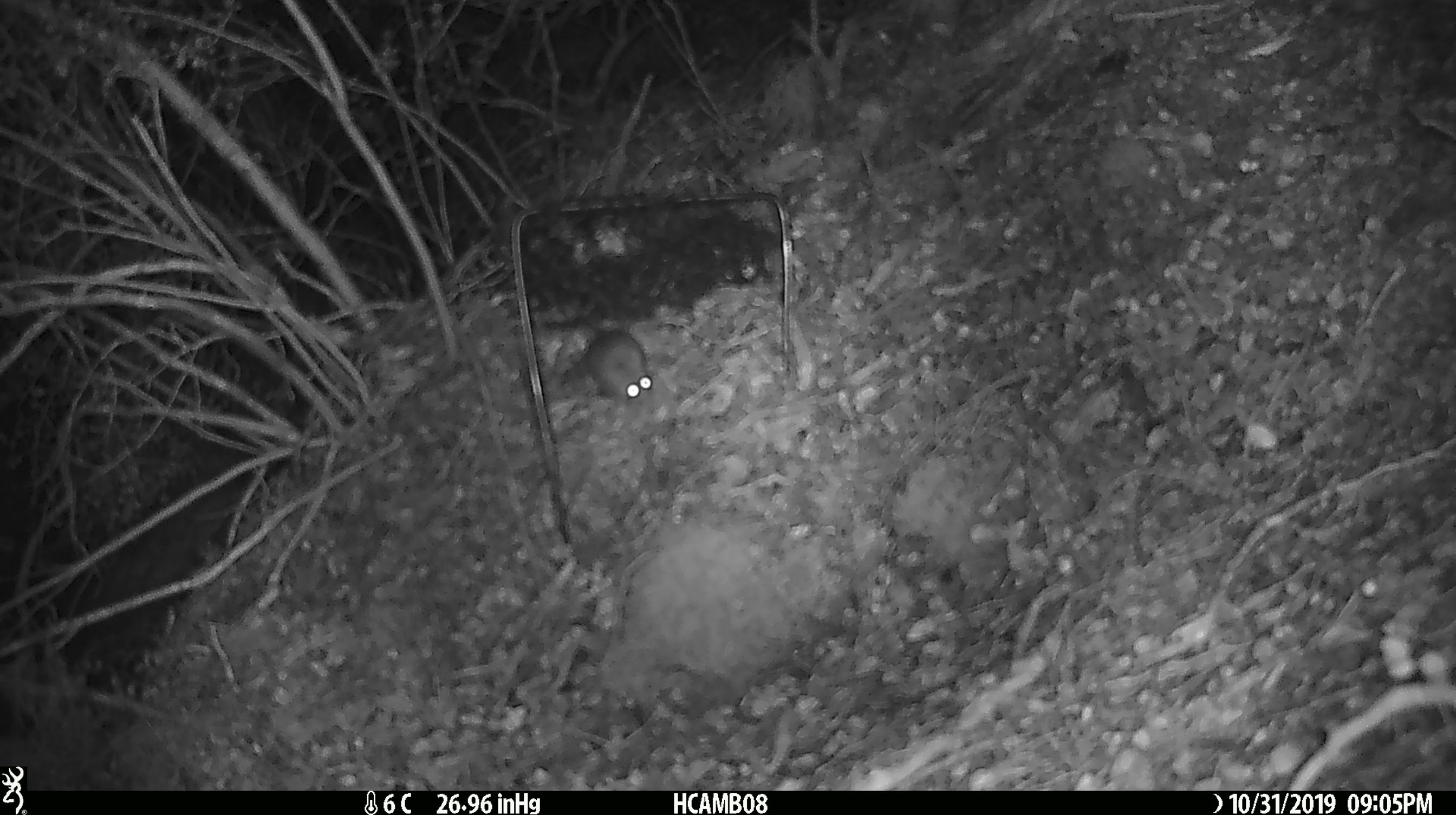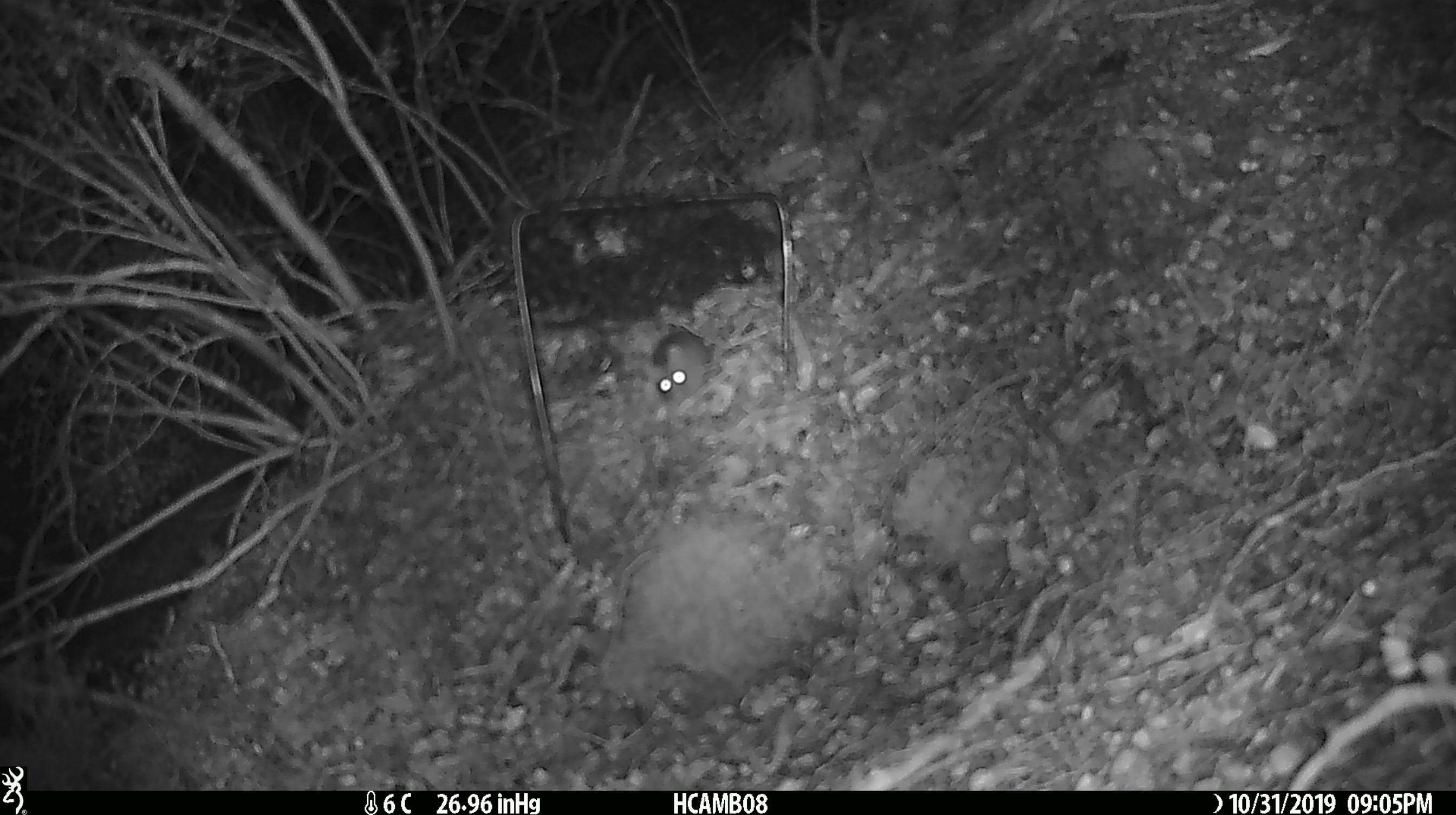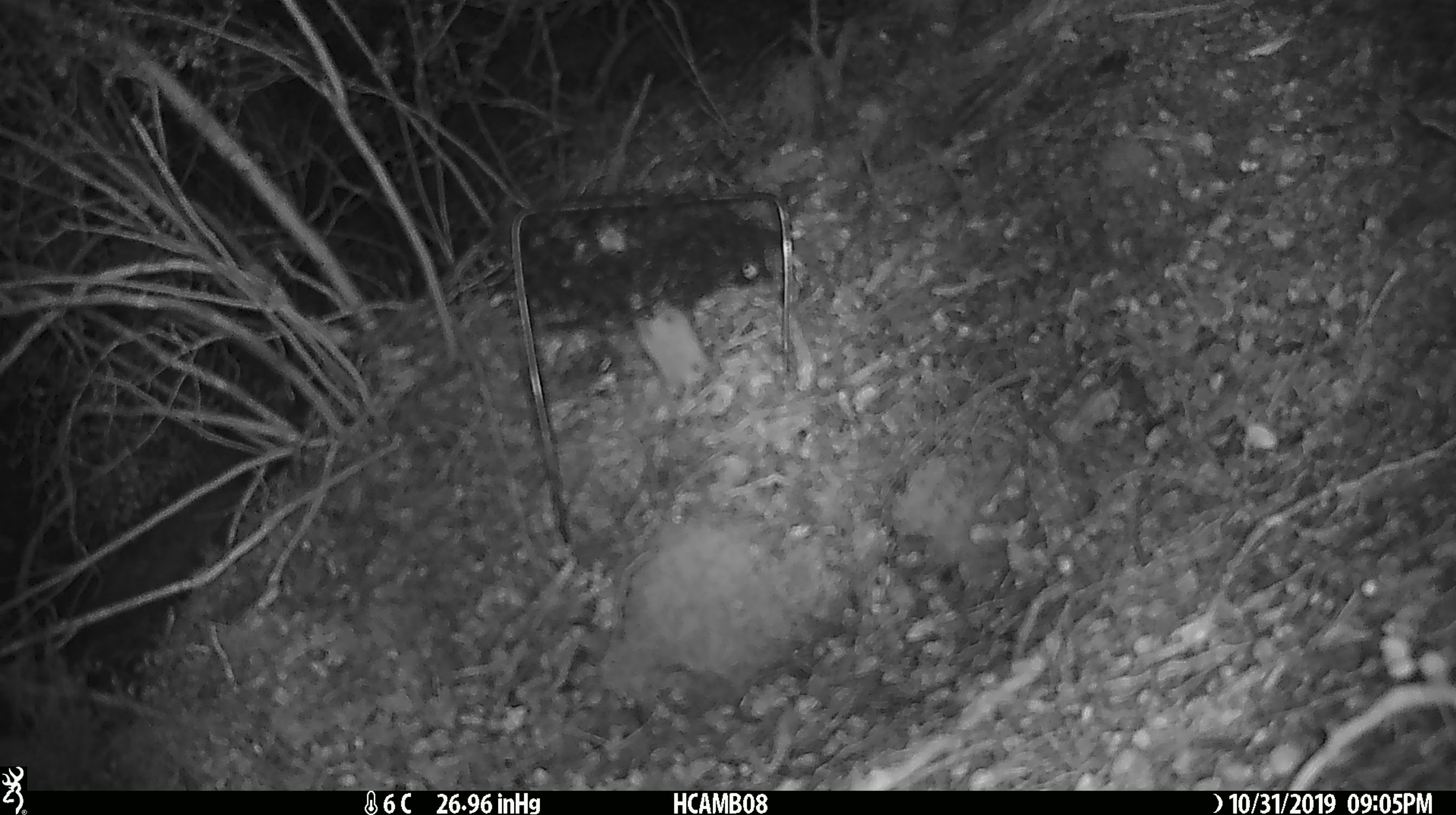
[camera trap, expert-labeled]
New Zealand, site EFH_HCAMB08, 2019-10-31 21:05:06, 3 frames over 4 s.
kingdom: Animalia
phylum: Chordata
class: Mammalia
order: Rodentia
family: Muridae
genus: Mus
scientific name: Mus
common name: mouse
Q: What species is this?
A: Mouse (Mus).